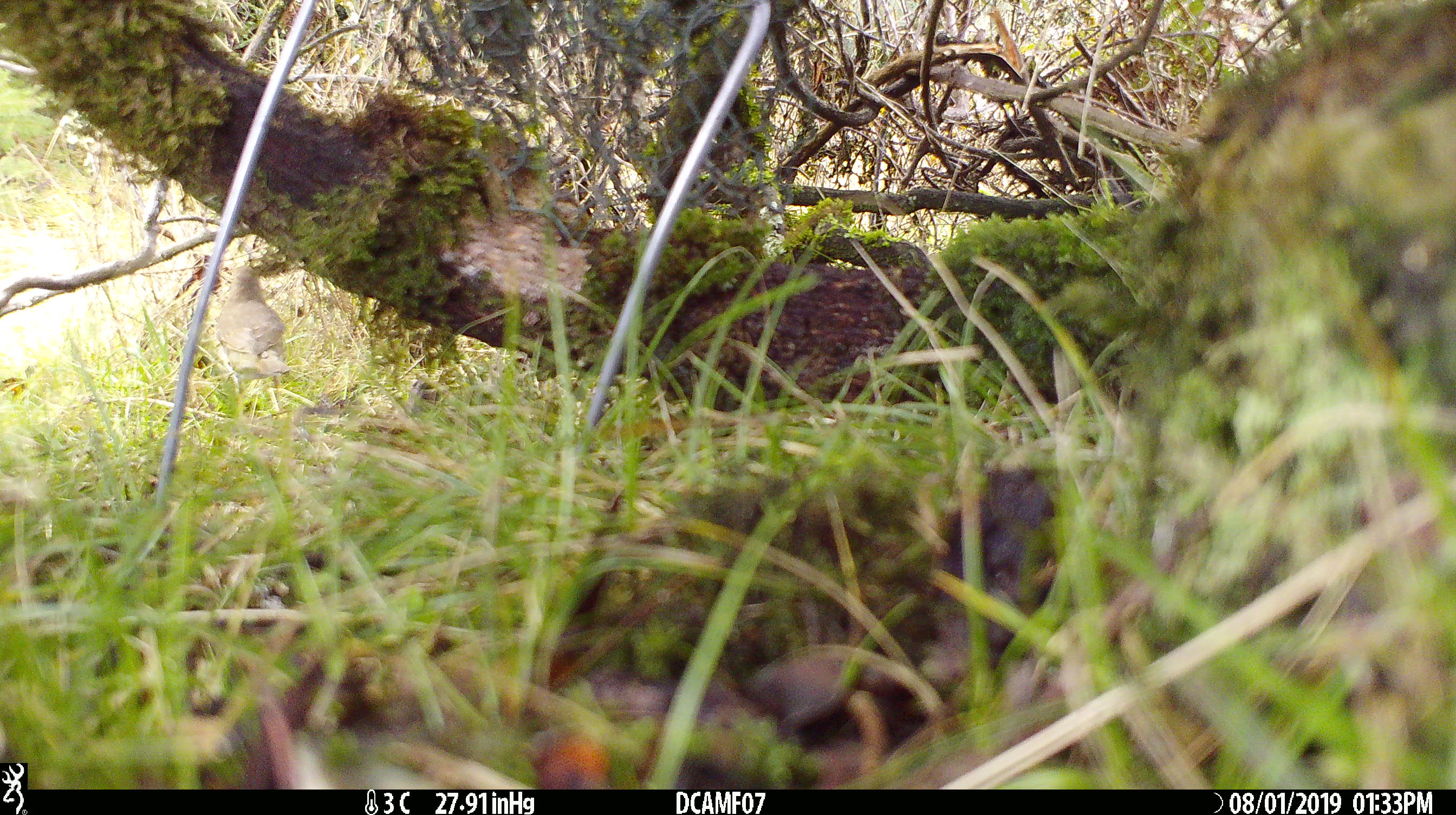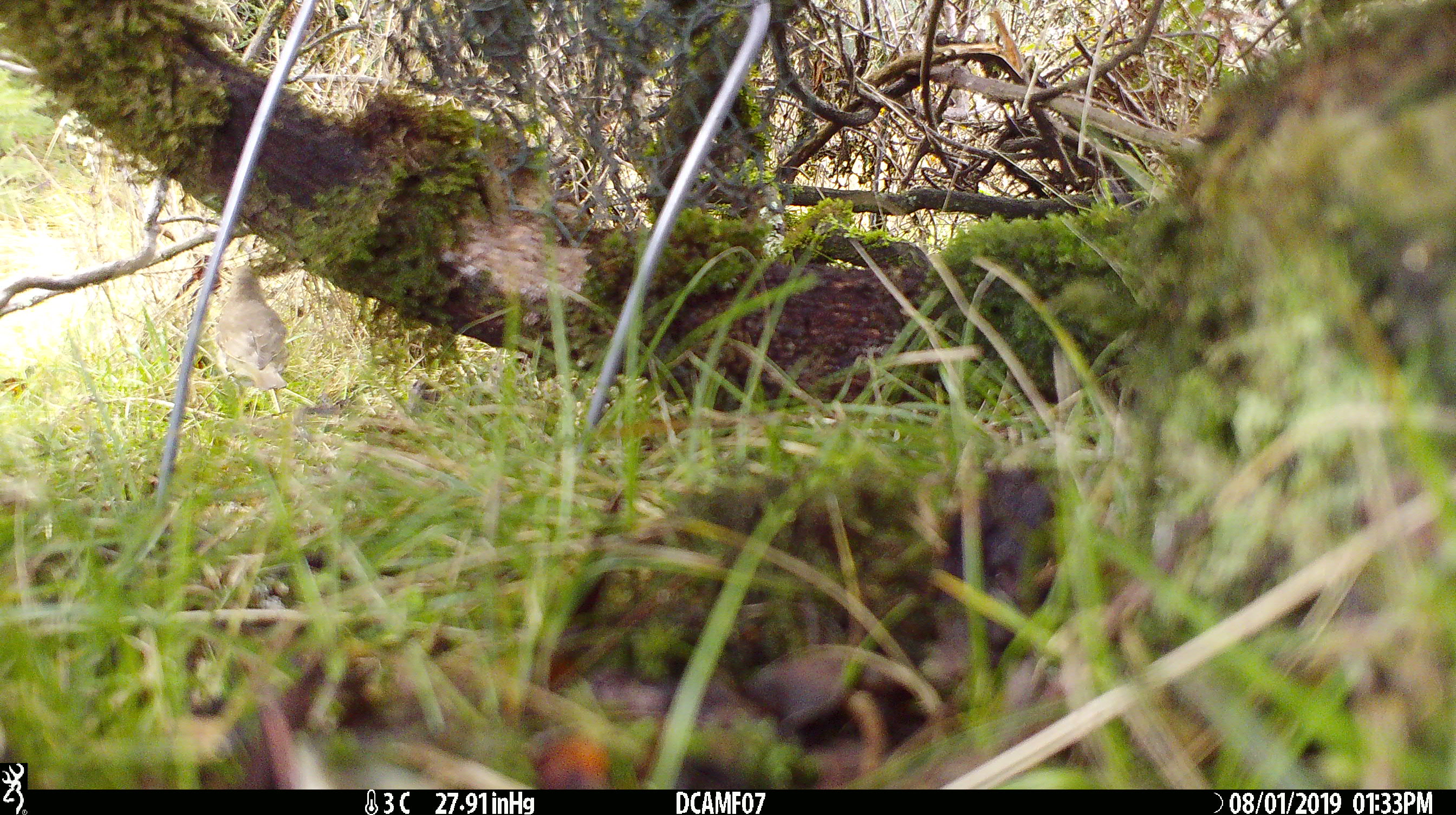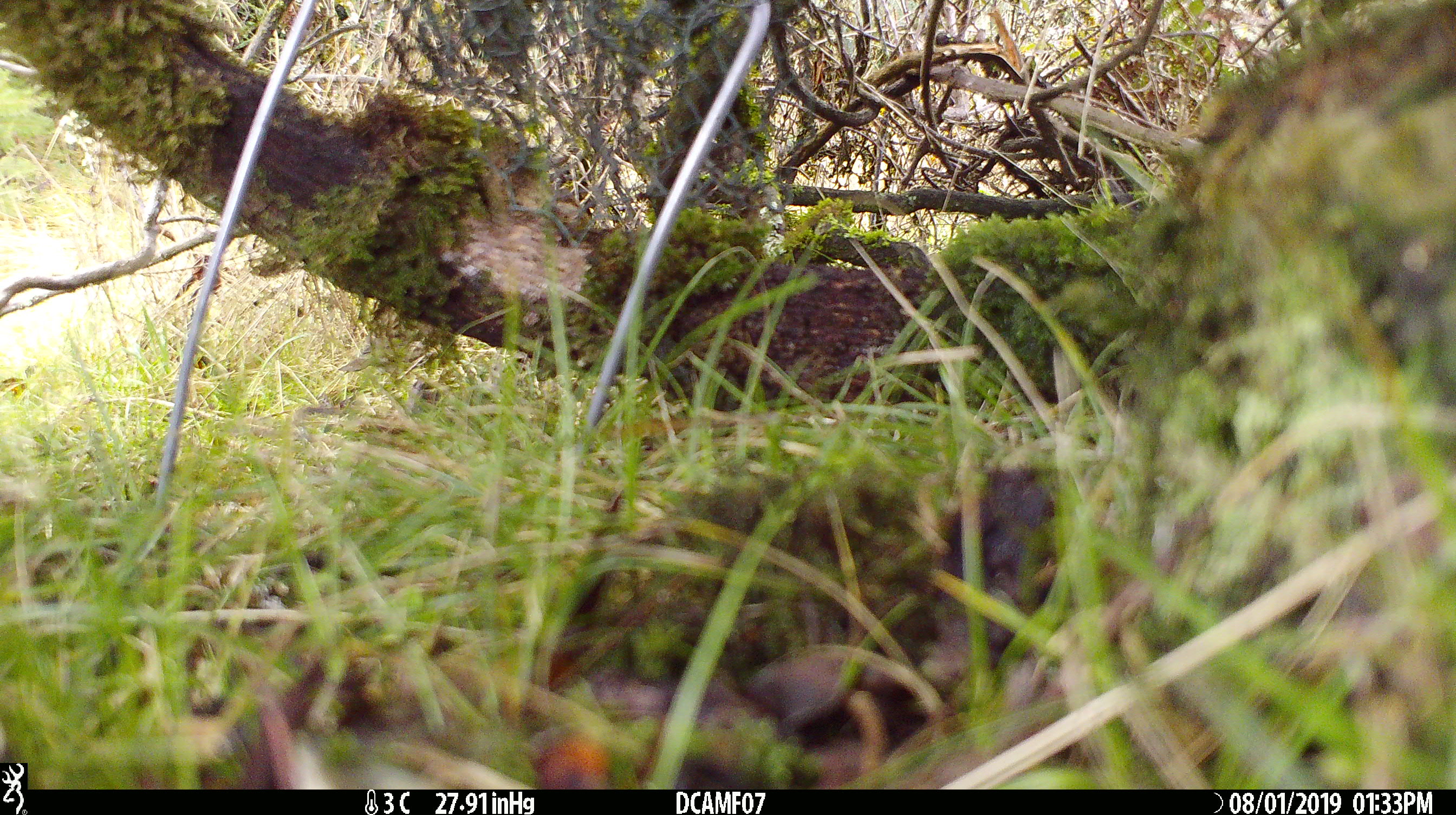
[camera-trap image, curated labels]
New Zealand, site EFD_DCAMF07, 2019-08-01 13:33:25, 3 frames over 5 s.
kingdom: Animalia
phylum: Chordata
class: Aves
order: Passeriformes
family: Turdidae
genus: Turdus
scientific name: Turdus philomelos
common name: song thrush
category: thrush